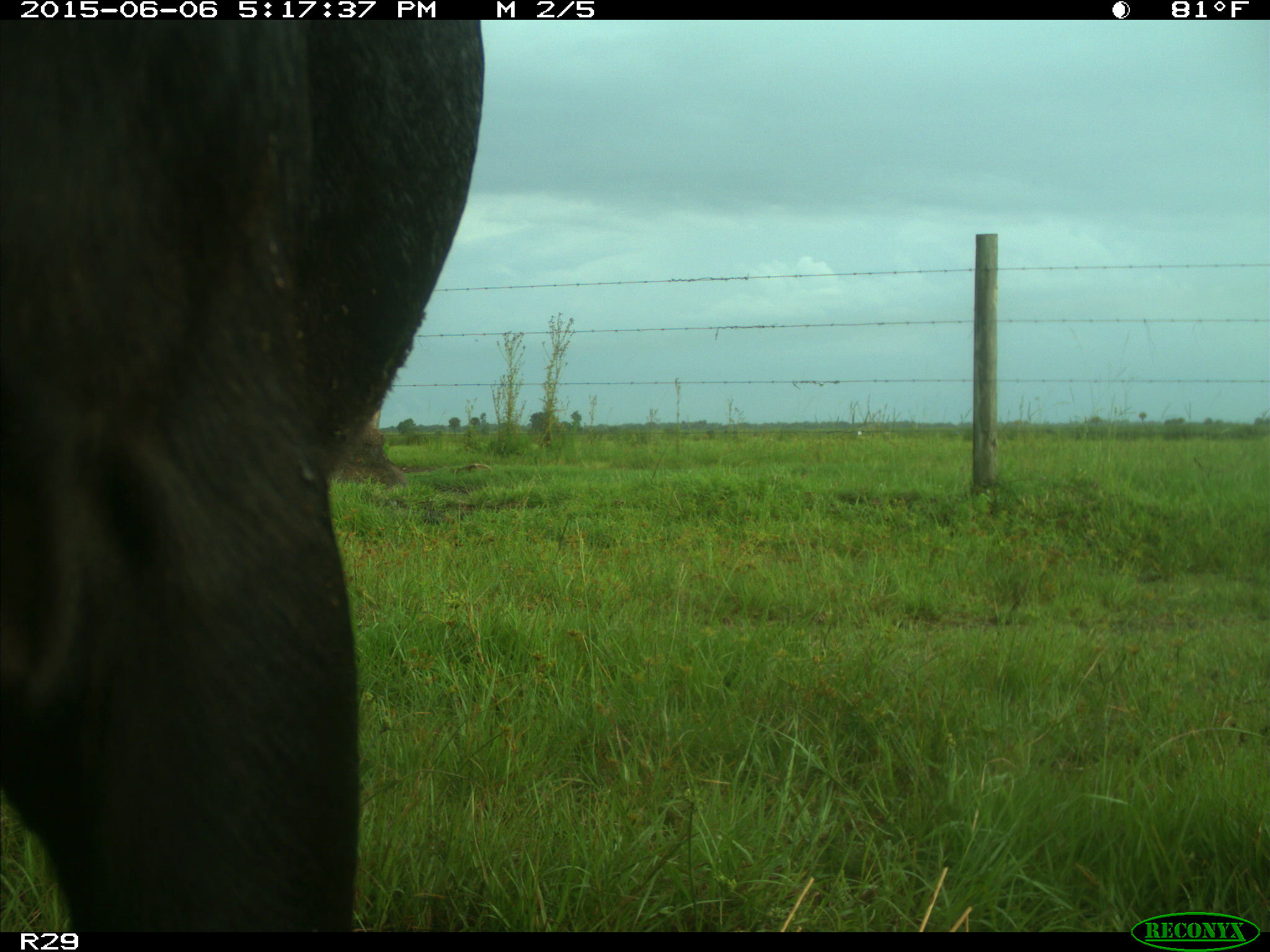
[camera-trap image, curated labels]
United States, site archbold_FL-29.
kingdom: Animalia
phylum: Chordata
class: Mammalia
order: Artiodactyla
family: Bovidae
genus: Bos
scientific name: Bos taurus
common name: domestic cow